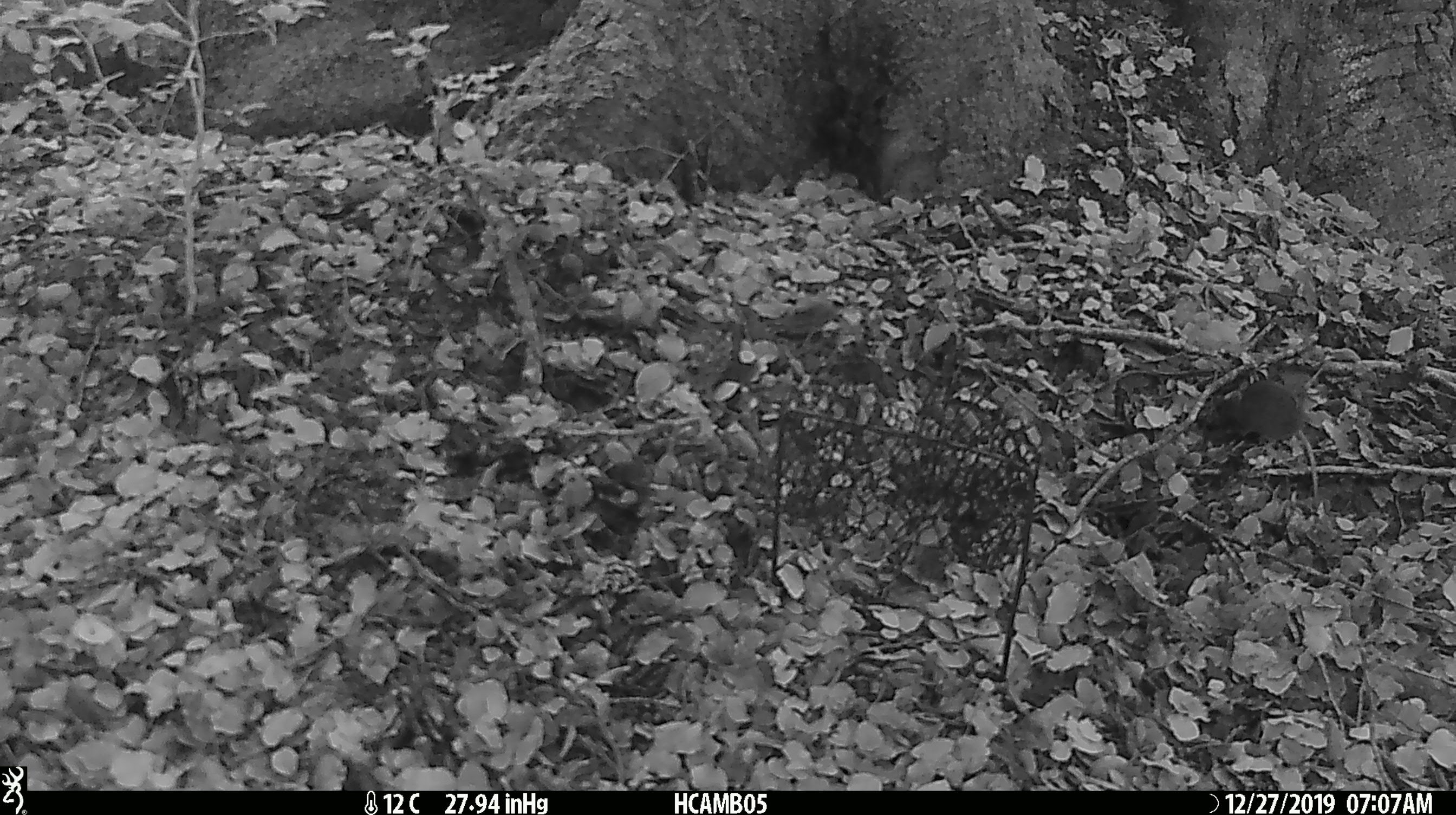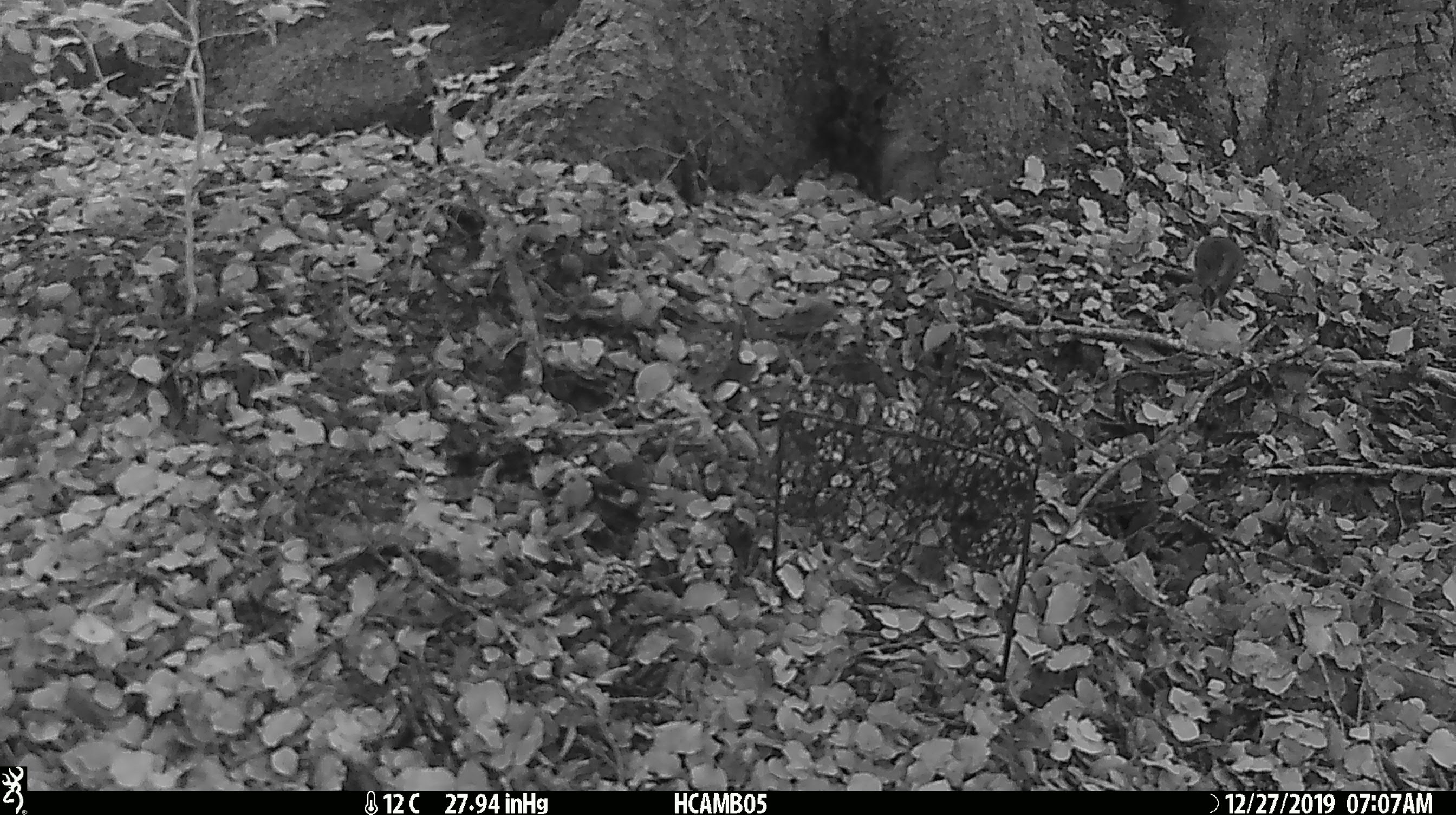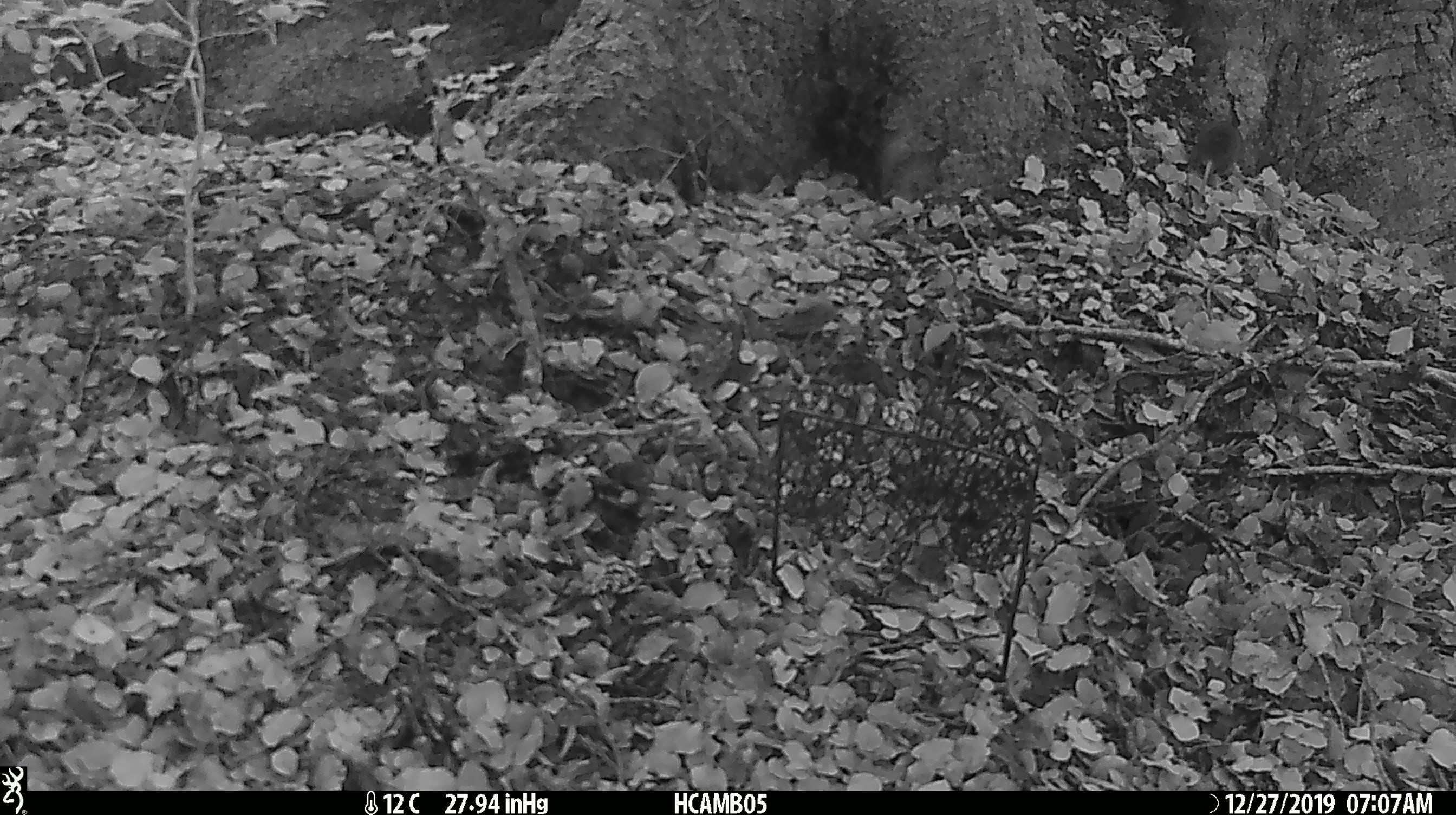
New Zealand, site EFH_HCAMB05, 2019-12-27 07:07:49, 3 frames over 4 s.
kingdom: Animalia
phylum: Chordata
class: Mammalia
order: Rodentia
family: Muridae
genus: Mus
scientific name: Mus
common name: mouse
Mouse (Mus).